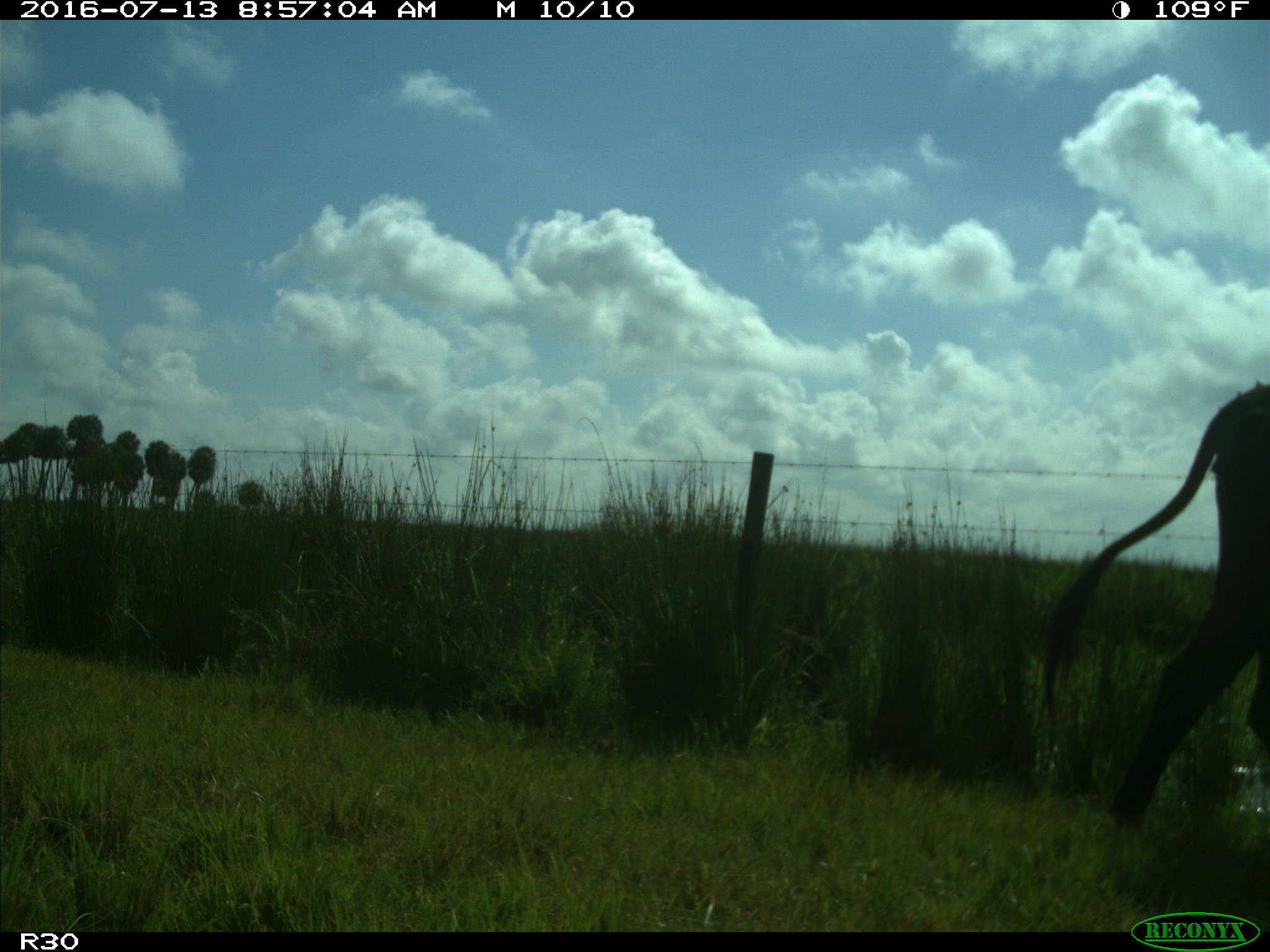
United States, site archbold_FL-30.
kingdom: Animalia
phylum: Chordata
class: Mammalia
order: Artiodactyla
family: Bovidae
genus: Bos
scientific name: Bos taurus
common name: domestic cow